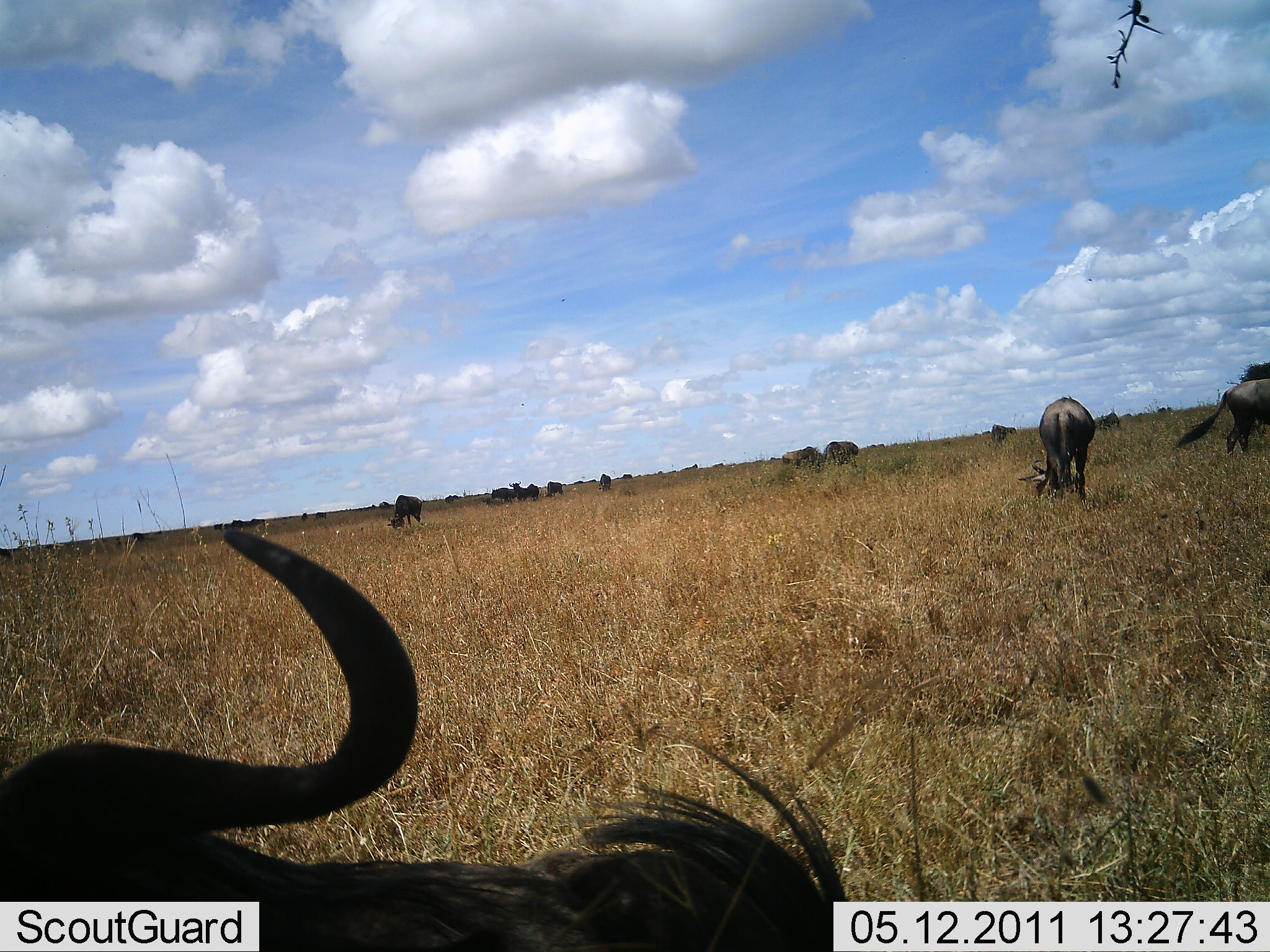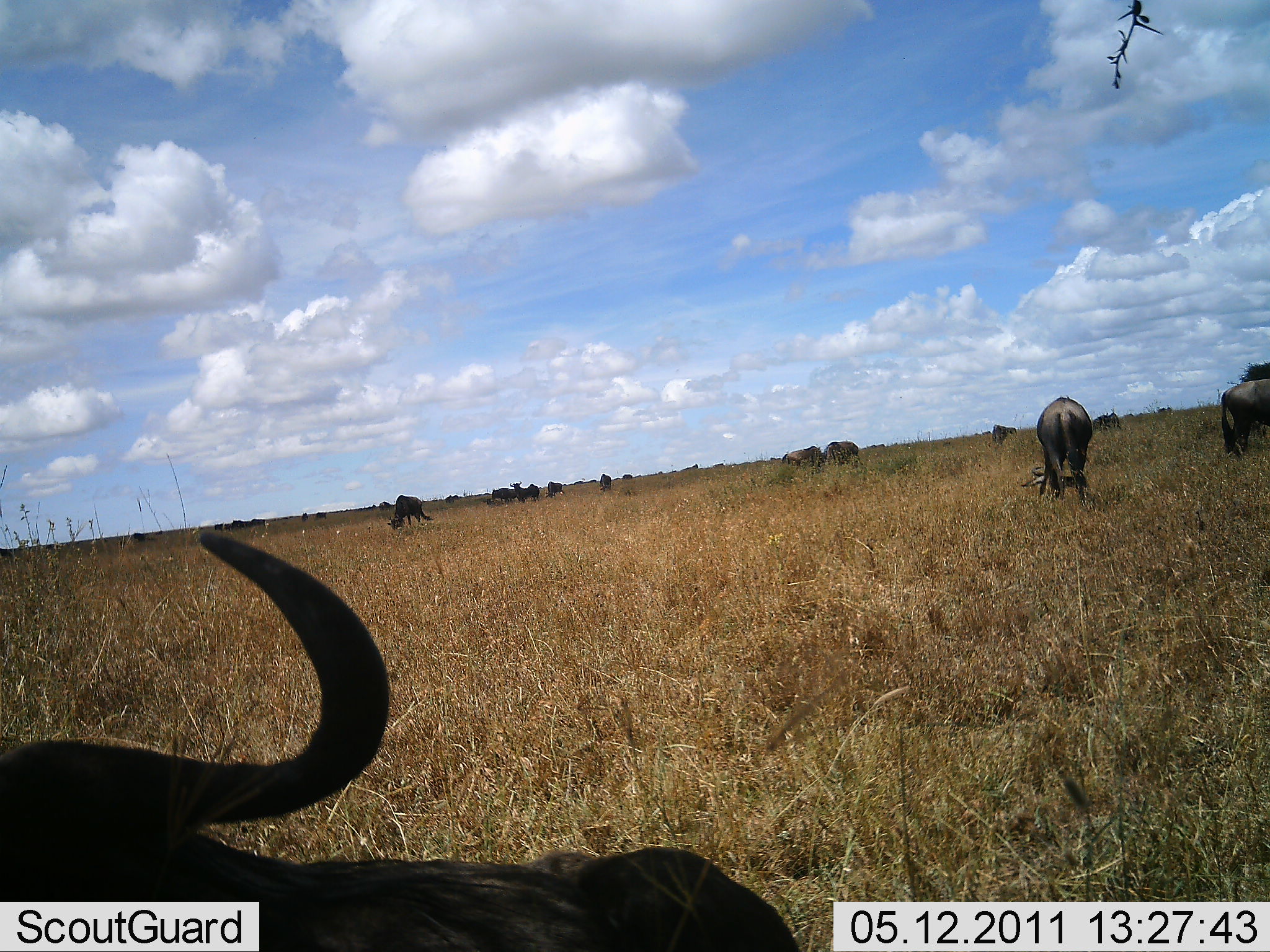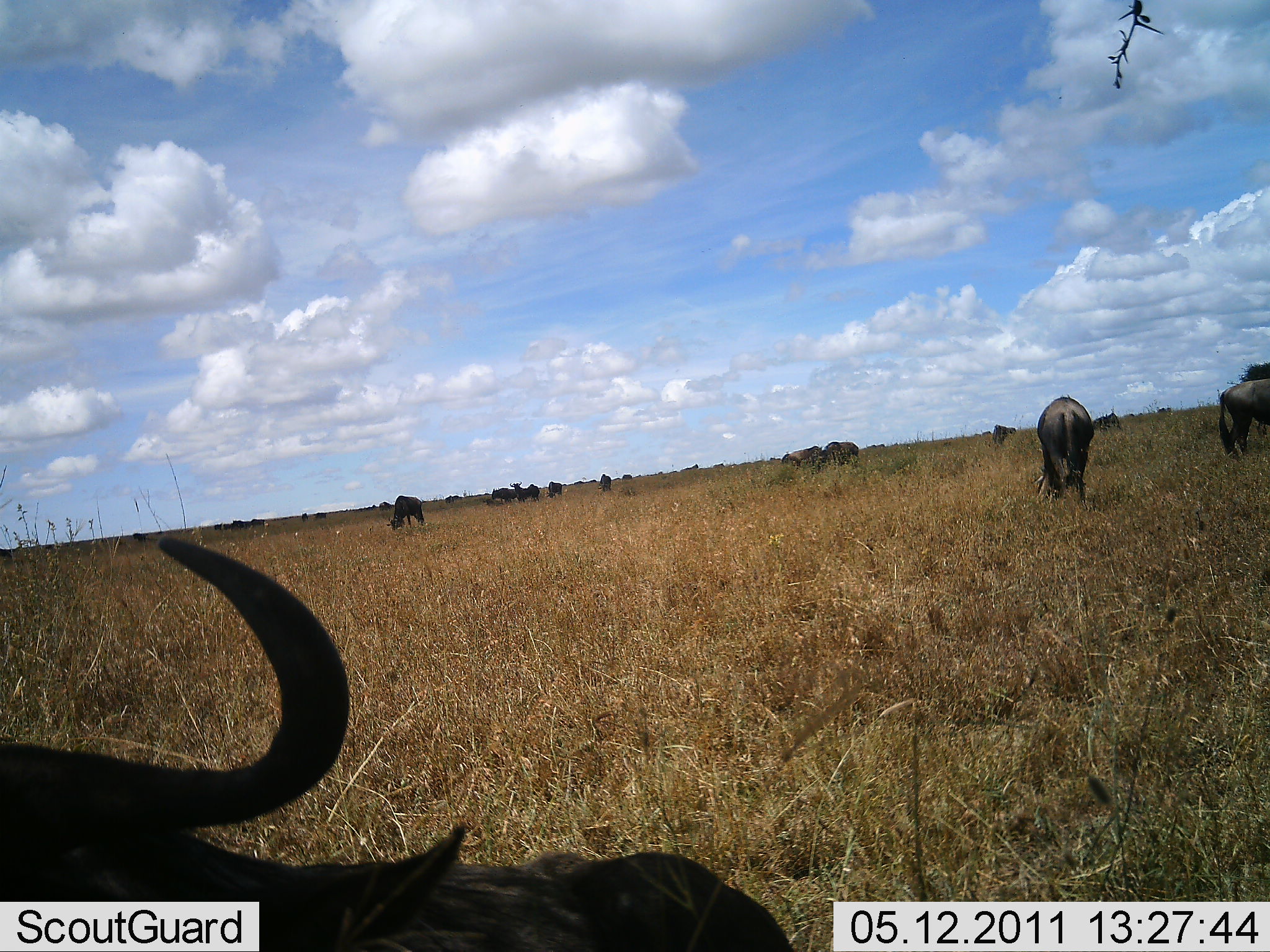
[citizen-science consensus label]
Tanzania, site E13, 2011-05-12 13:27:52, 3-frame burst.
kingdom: Animalia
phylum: Chordata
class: Mammalia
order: Artiodactyla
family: Bovidae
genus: Connochaetes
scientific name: Connochaetes taurinus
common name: blue wildebeest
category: wildebeest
Wildebeest (blue wildebeest) (Connochaetes taurinus), count 11-50. Behavior (volunteer vote fractions): standing 58%, resting 25%, moving 17%, interacting 0%. Young present (vote fraction): 0%. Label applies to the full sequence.